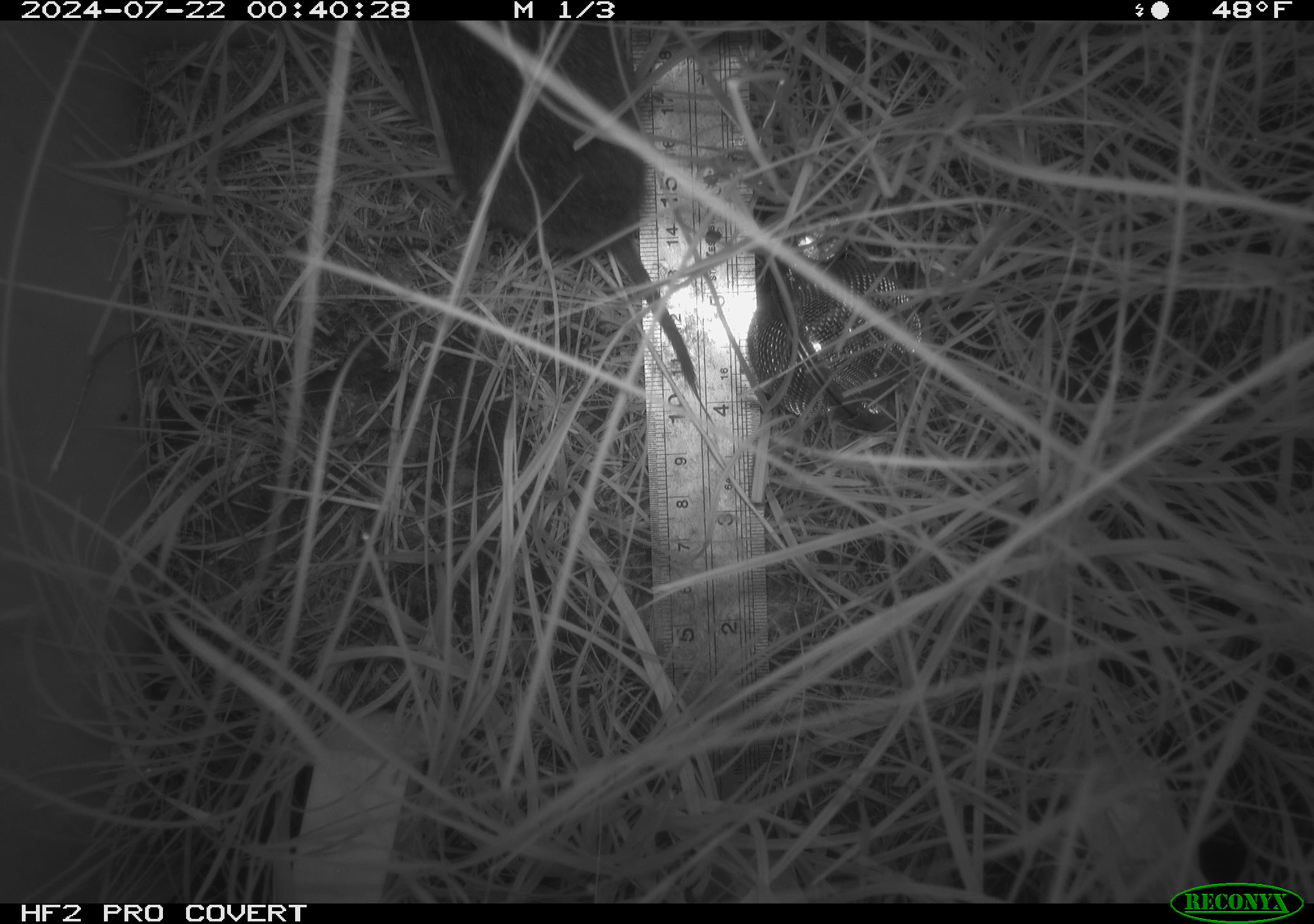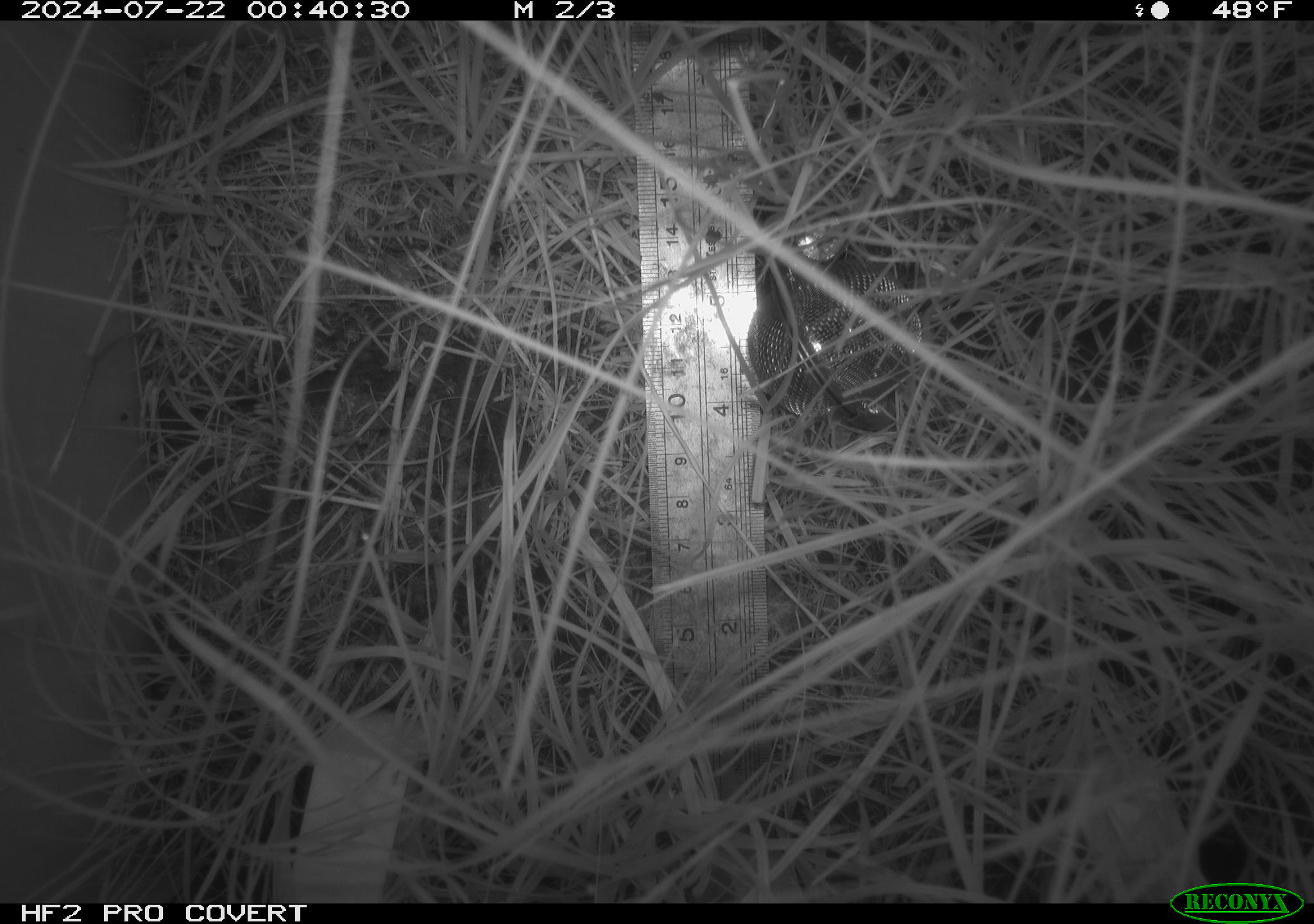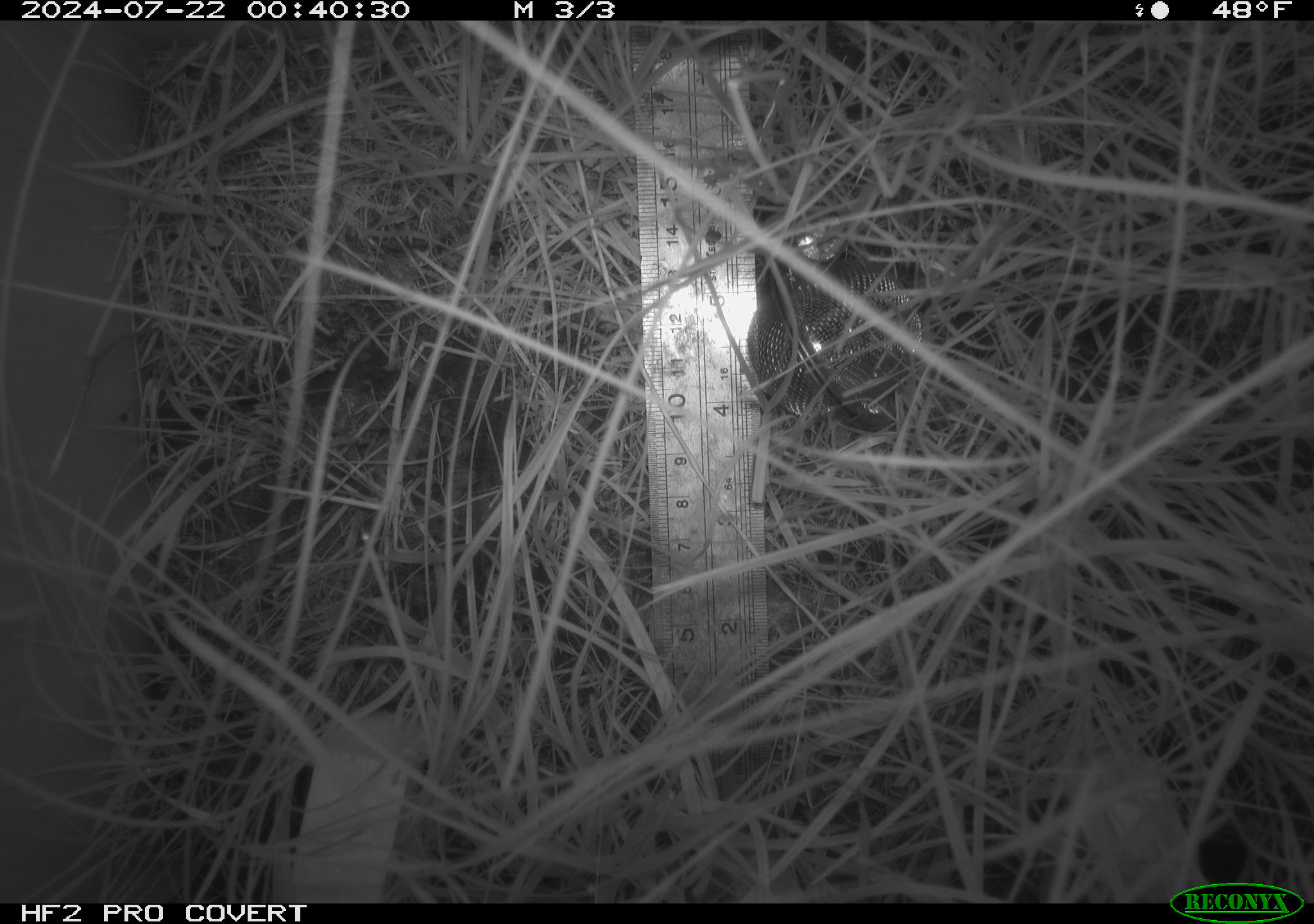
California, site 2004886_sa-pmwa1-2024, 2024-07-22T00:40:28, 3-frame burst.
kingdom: Animalia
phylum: Chordata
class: Mammalia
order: Rodentia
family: Cricetidae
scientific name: Arvicolinae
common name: voles, lemmings, and muskrats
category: arvicolinae subfamily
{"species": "arvicolinae subfamily (voles, lemmings, and muskrats) (Arvicolinae)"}